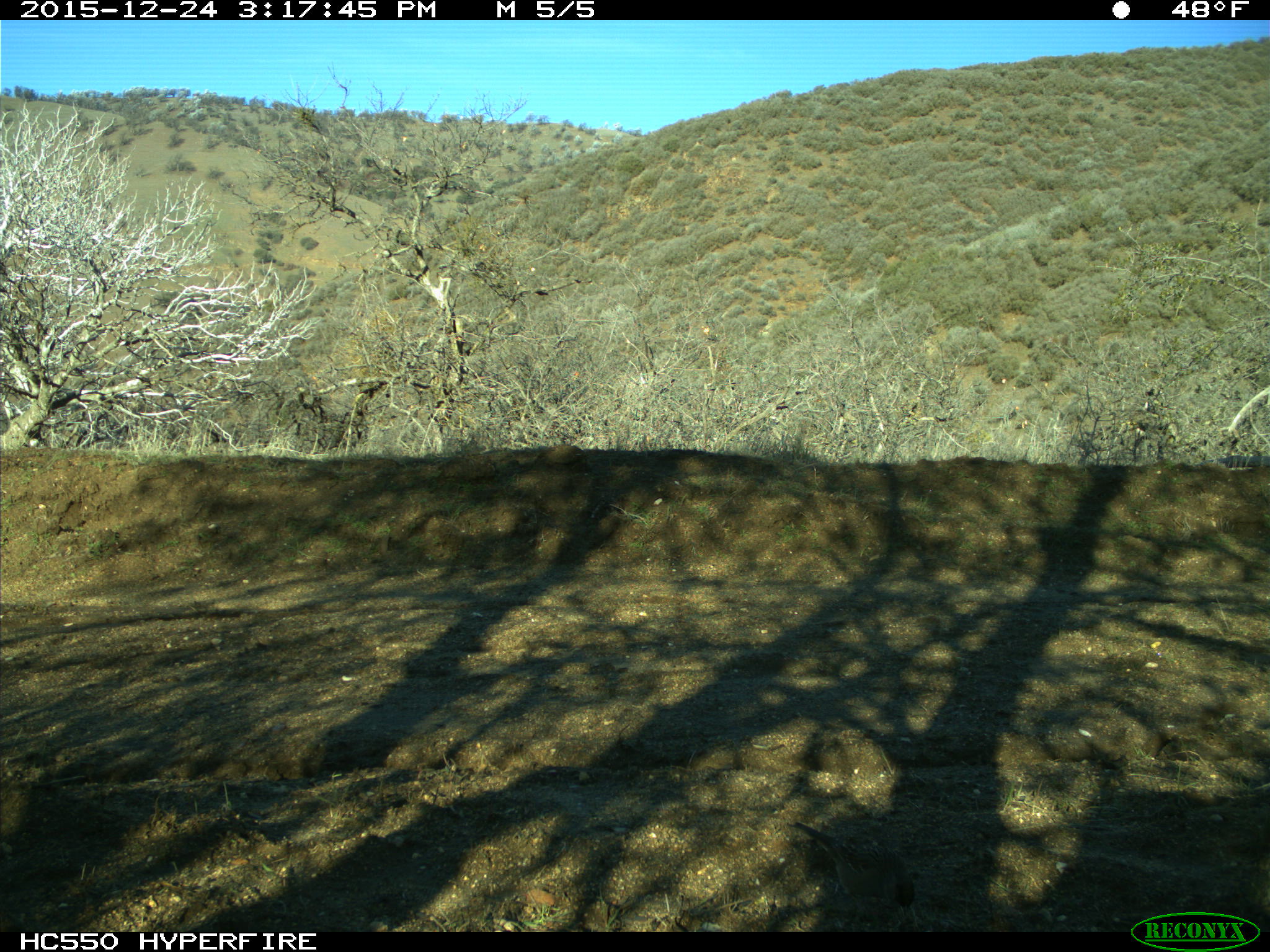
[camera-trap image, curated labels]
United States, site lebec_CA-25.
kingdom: Animalia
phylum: Chordata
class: Aves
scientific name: Aves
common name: birds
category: unidentified bird